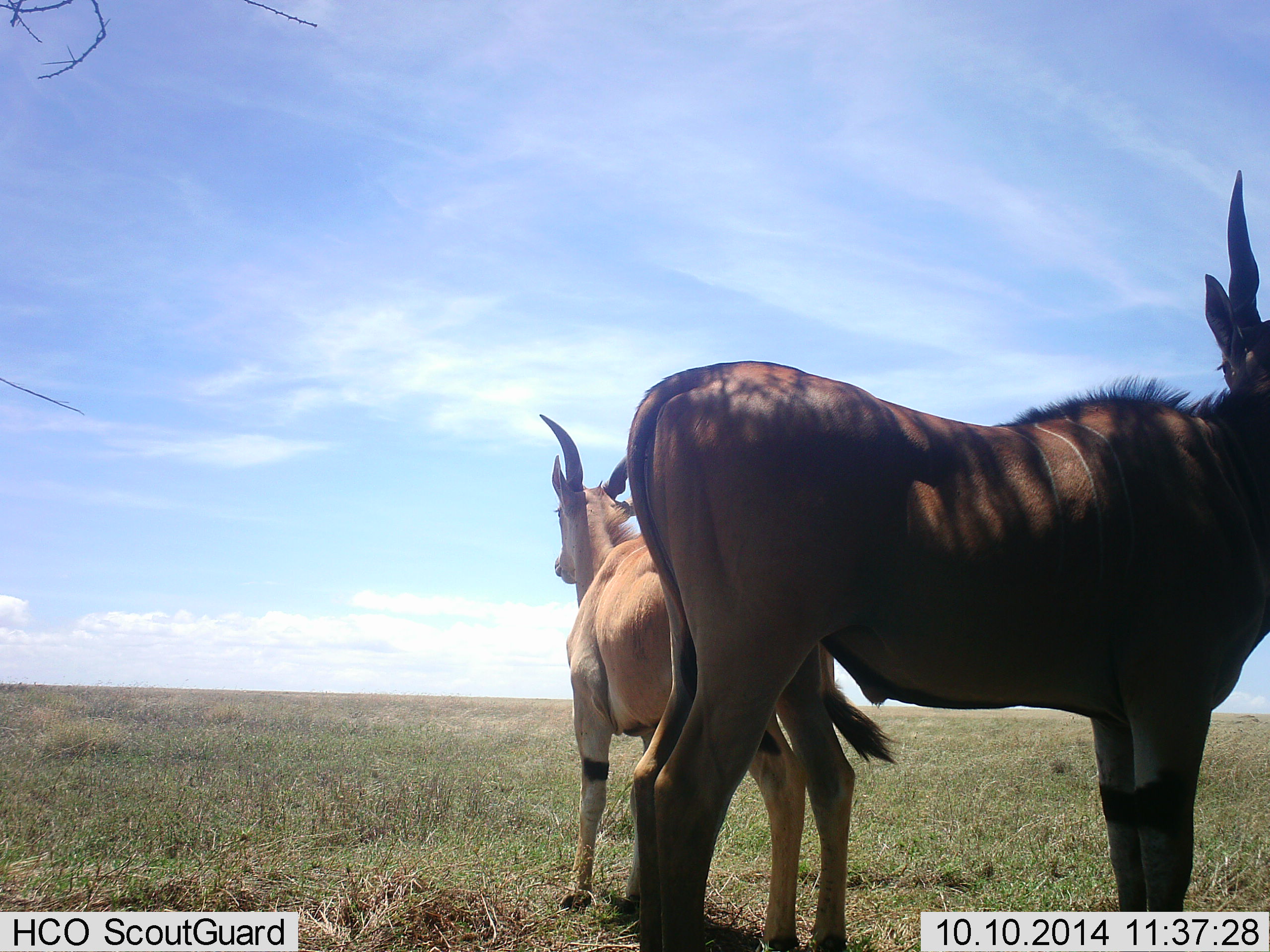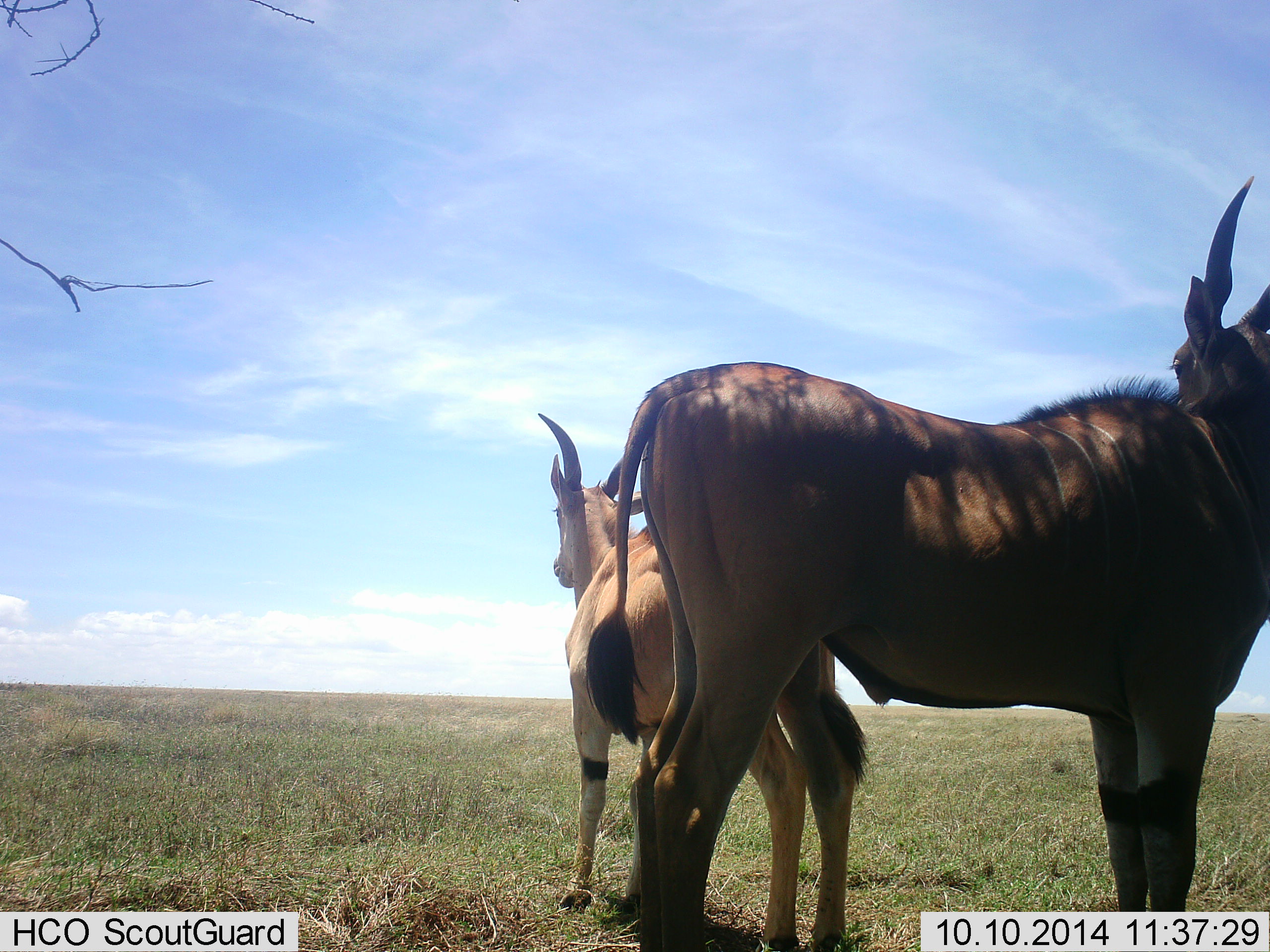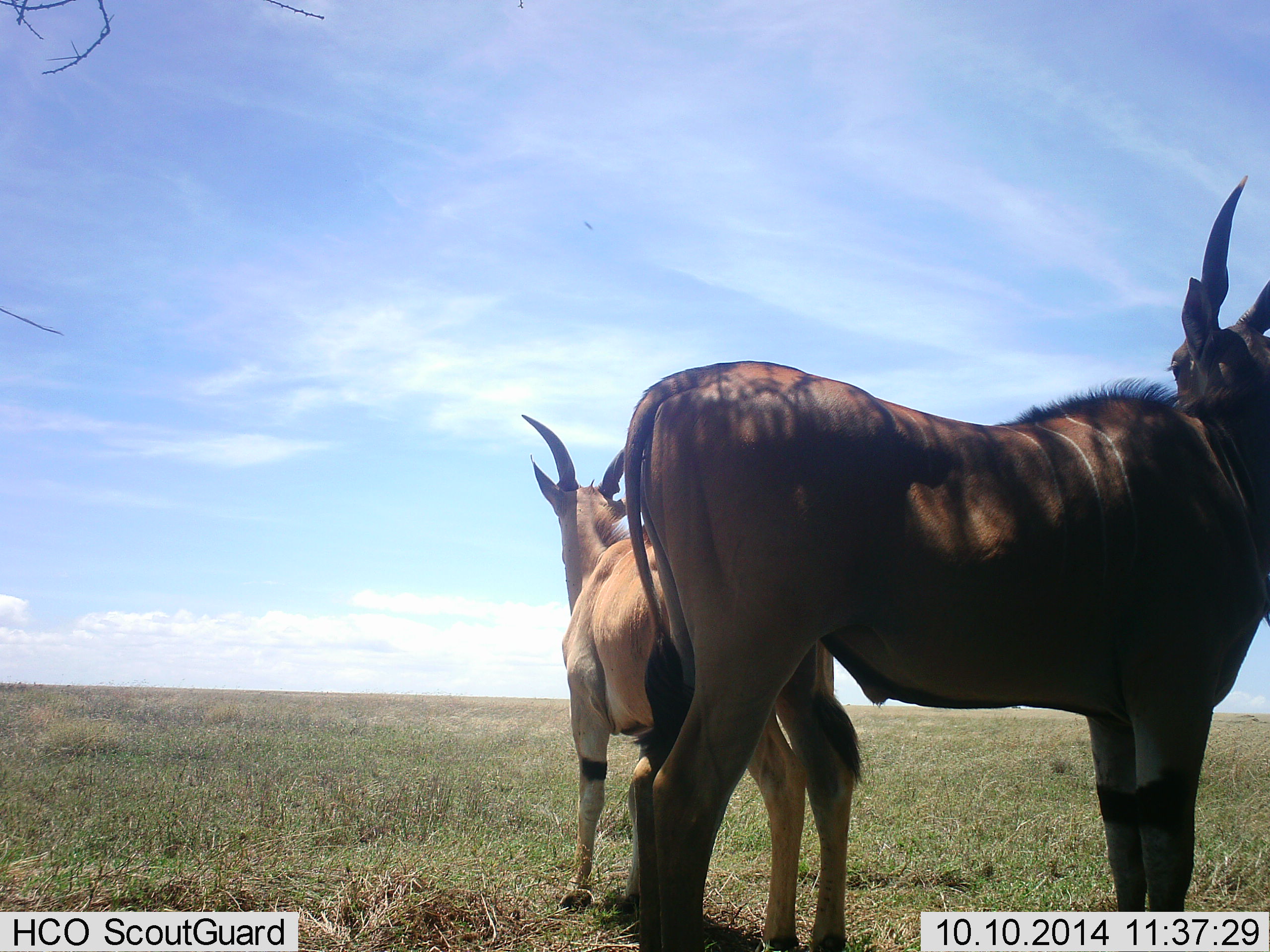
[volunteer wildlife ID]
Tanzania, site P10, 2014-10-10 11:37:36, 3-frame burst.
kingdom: Animalia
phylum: Chordata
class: Mammalia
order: Artiodactyla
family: Bovidae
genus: Damaliscus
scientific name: Damaliscus lunatus jimela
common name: topi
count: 2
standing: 90%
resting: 10%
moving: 0%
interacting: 0%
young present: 10%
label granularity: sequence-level